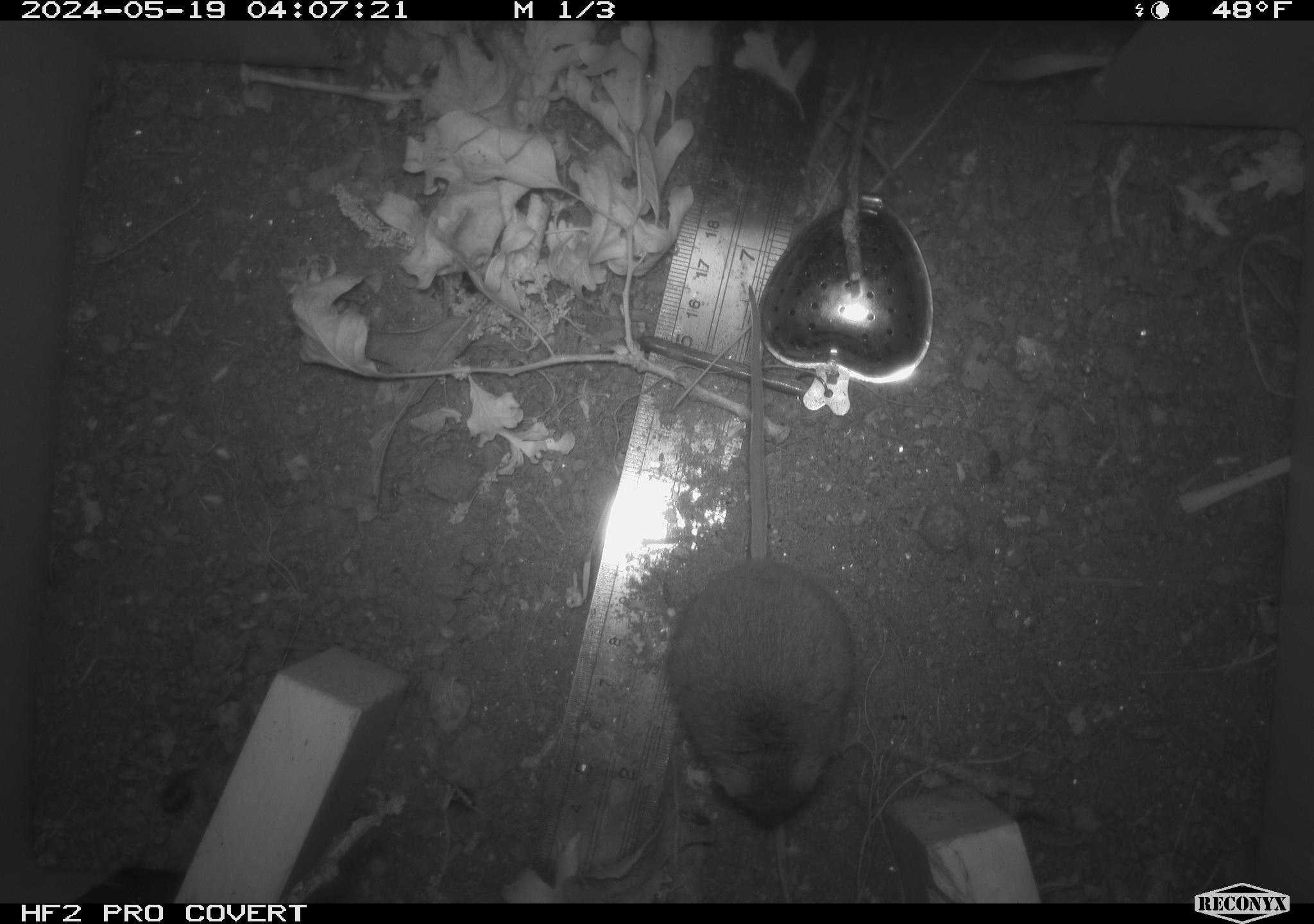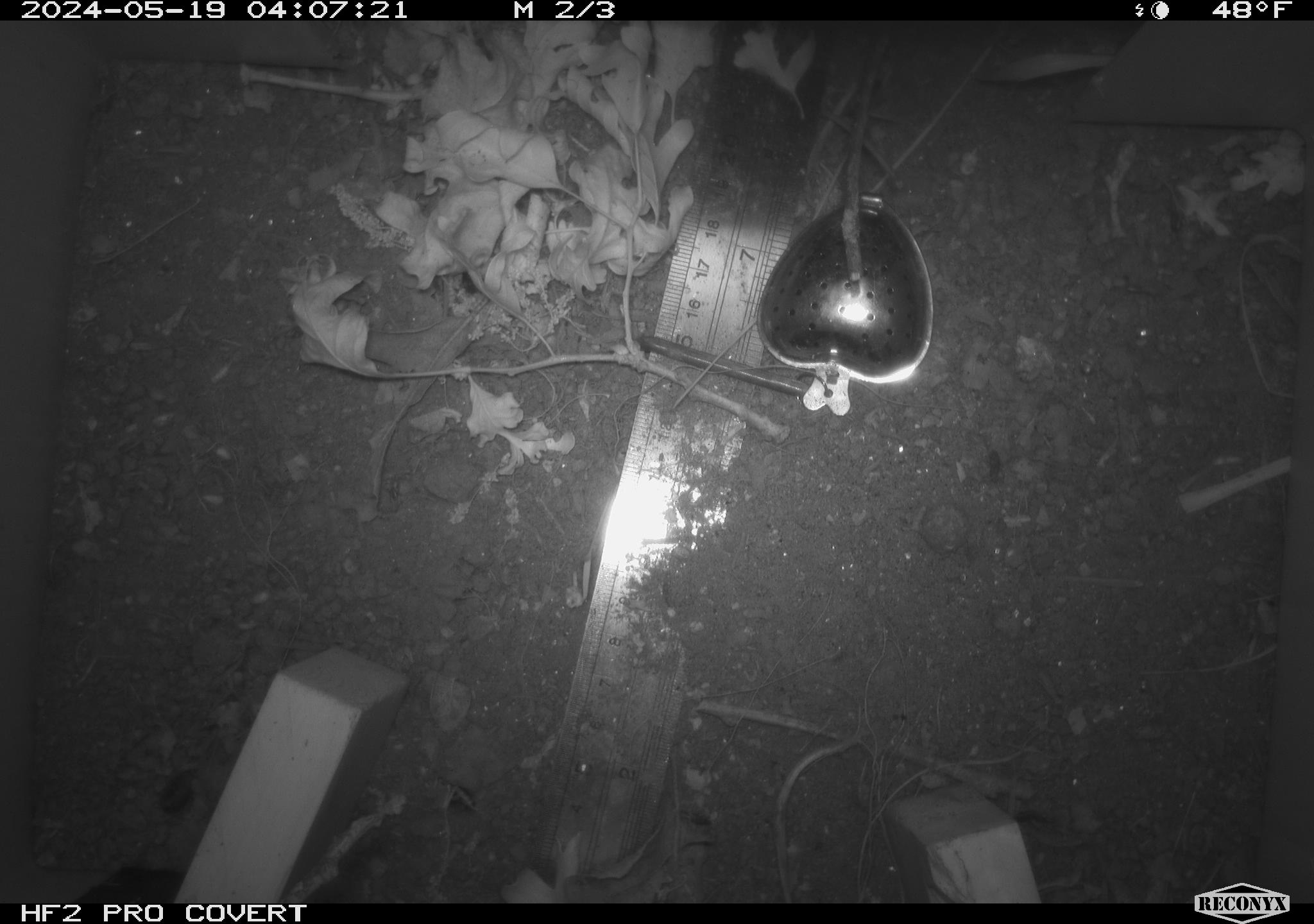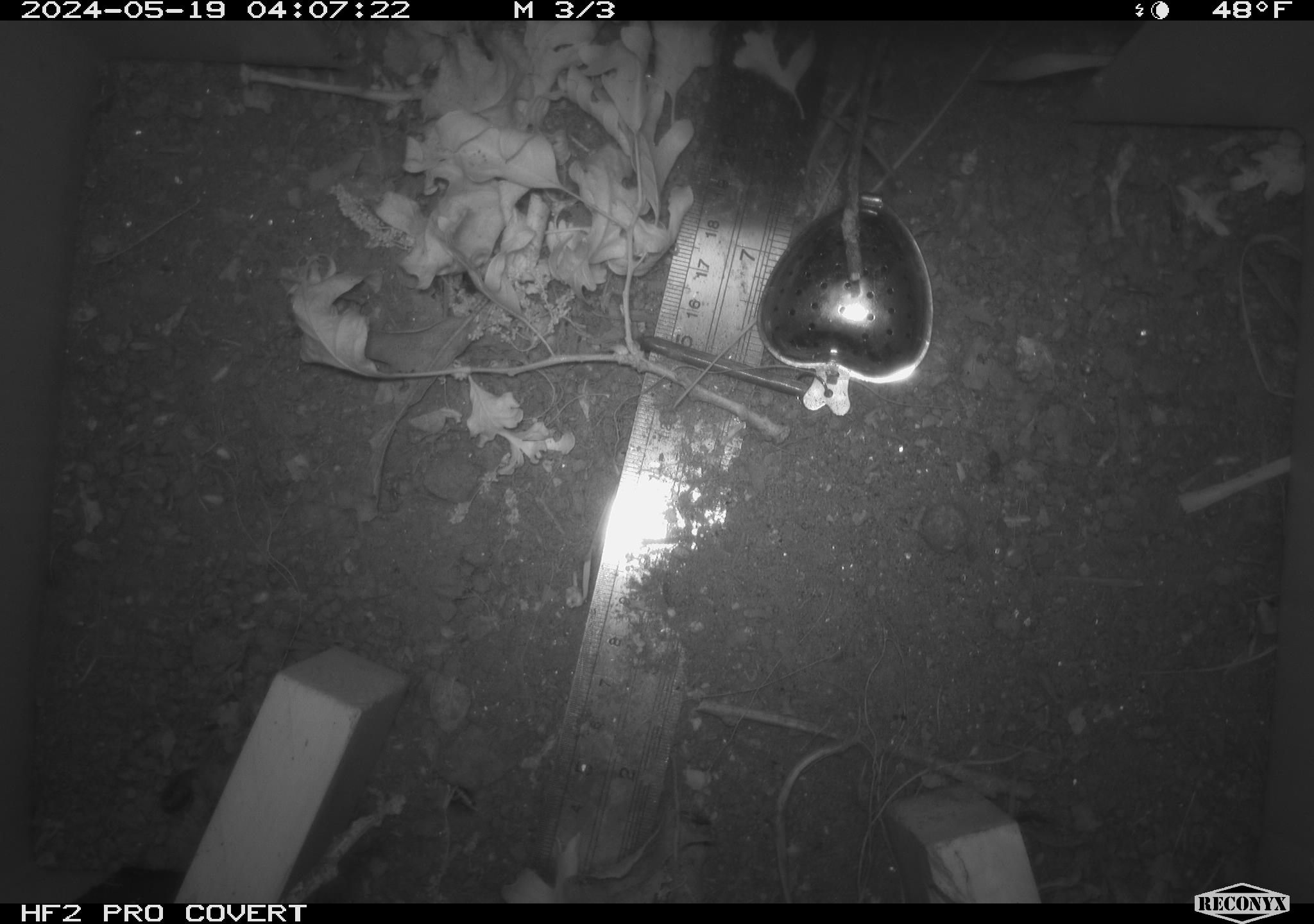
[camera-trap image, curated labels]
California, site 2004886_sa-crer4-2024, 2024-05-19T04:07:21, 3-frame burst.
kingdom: Animalia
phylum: Chordata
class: Mammalia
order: Rodentia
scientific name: Rodentia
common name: mouse species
Mouse species (Rodentia).